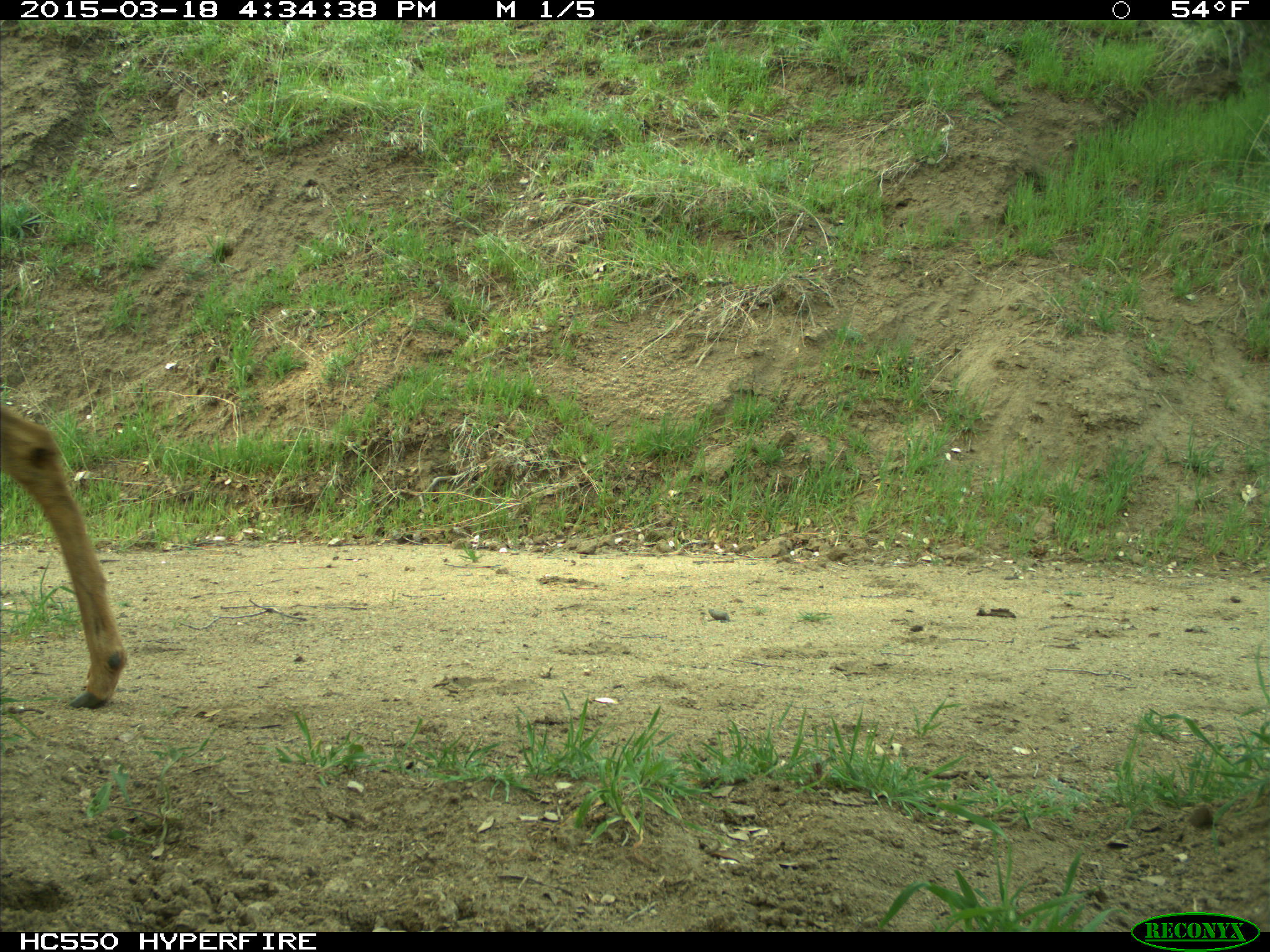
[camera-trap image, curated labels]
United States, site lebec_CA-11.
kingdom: Animalia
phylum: Chordata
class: Mammalia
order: Artiodactyla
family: Cervidae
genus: Odocoileus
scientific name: Odocoileus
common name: deer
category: unidentified deer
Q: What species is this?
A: Unidentified deer (deer) (Odocoileus).